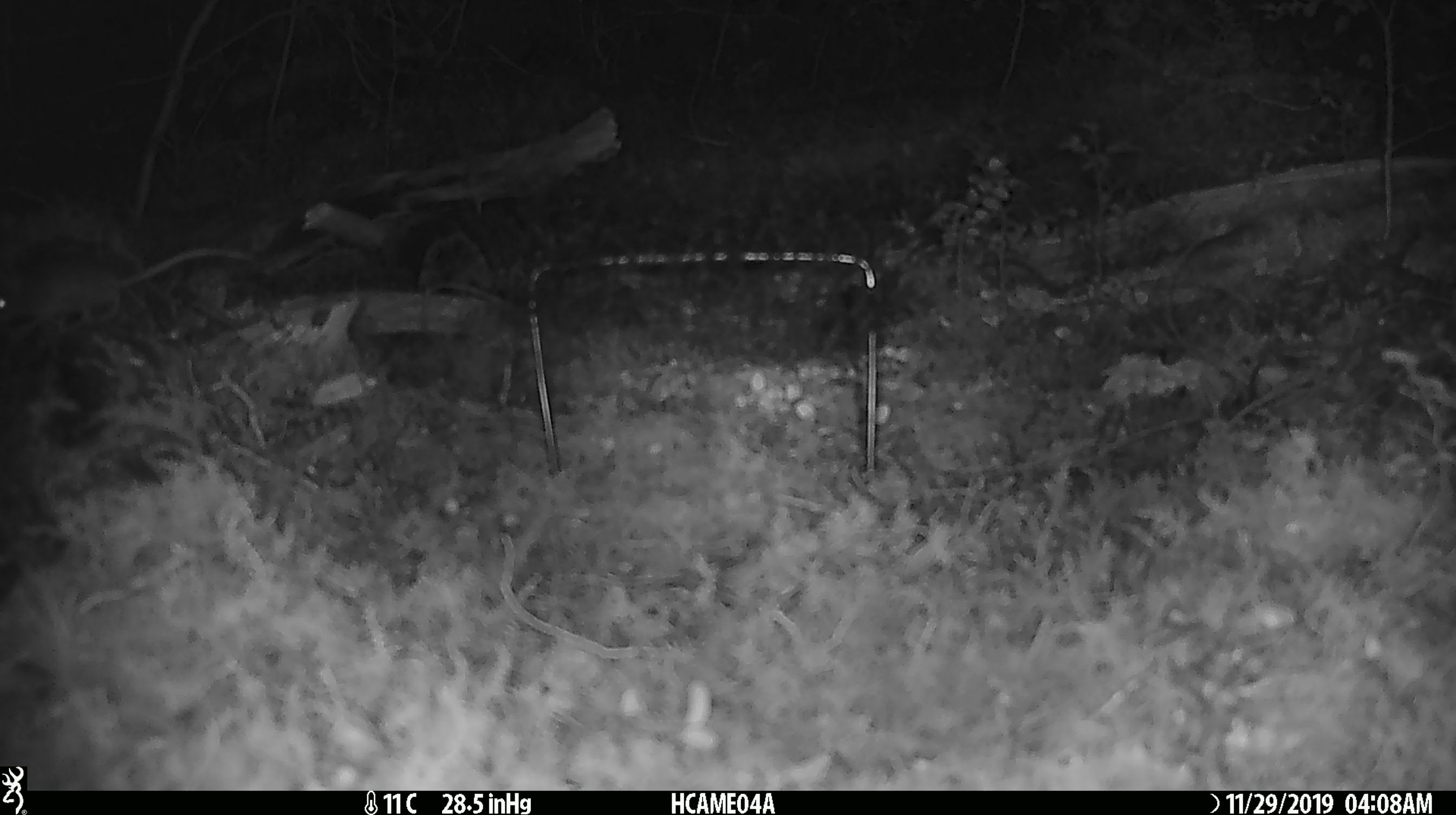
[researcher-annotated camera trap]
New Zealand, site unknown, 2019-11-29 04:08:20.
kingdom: Animalia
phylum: Chordata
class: Mammalia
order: Rodentia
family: Muridae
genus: Mus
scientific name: Mus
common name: mouse